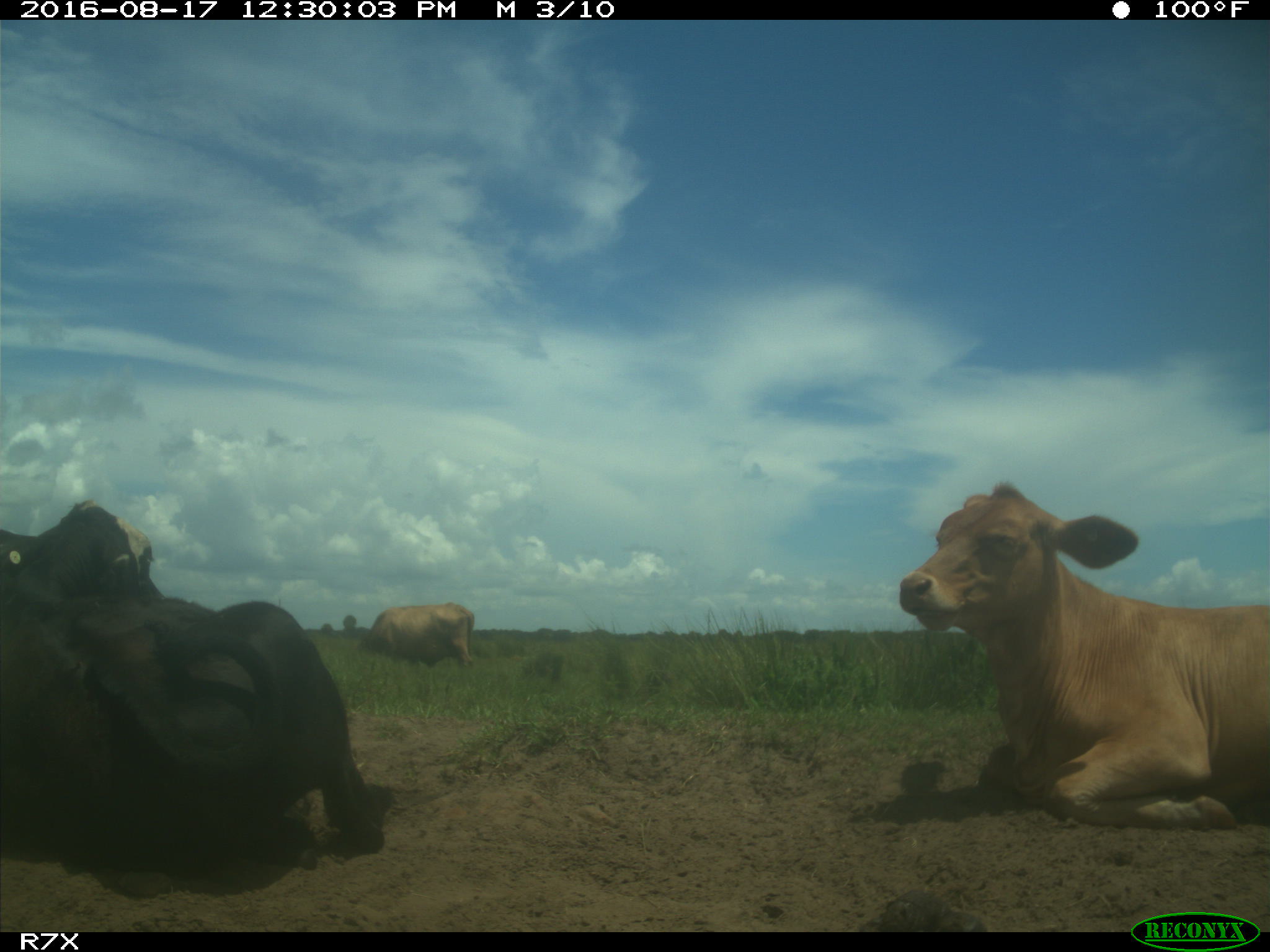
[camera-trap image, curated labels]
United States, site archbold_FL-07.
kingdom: Animalia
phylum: Chordata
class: Mammalia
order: Artiodactyla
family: Bovidae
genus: Bos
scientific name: Bos taurus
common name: domestic cow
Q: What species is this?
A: Bos taurus (domestic cow).